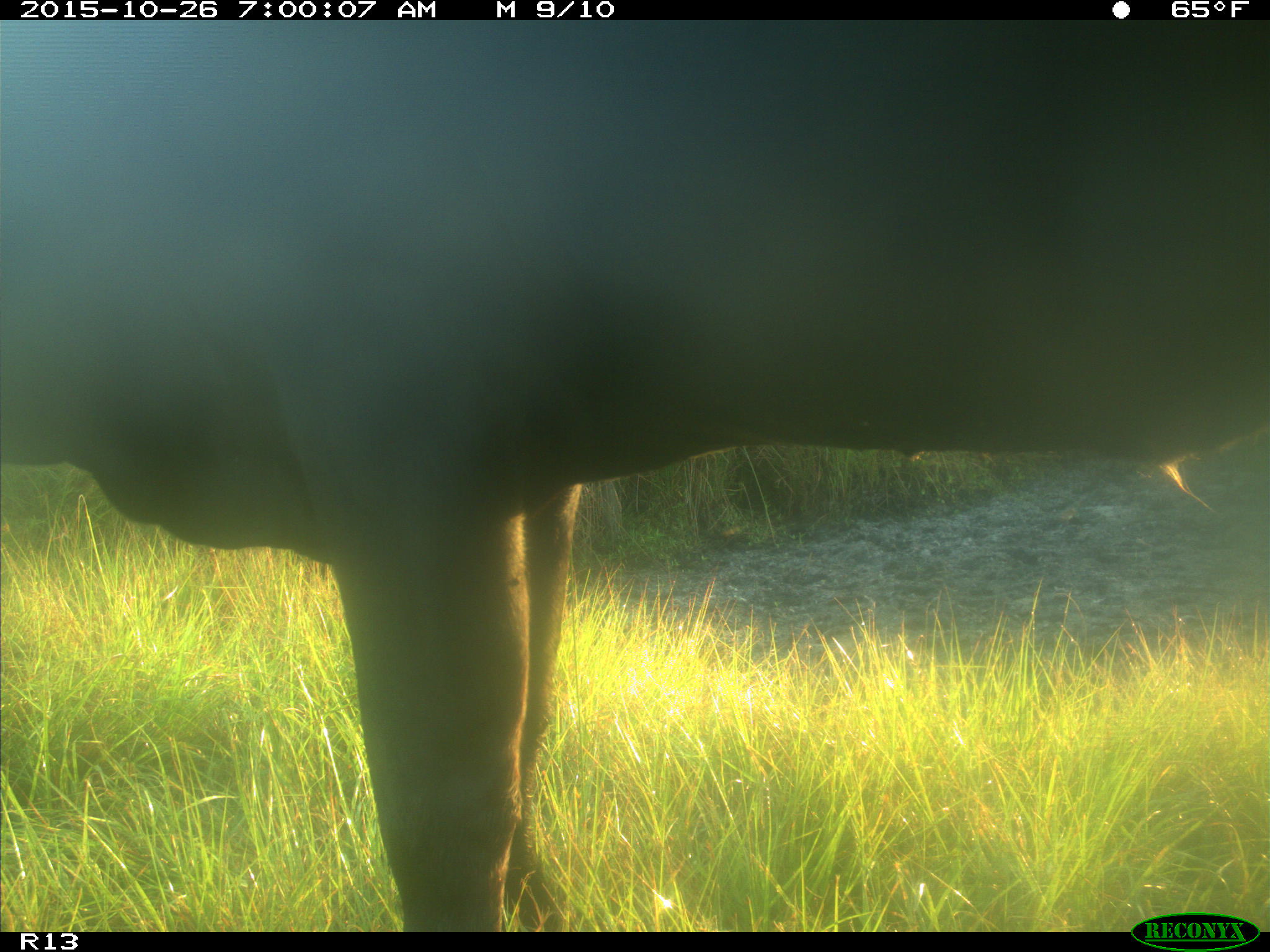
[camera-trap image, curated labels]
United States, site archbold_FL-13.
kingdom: Animalia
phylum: Chordata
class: Mammalia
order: Artiodactyla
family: Bovidae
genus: Bos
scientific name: Bos taurus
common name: domestic cow